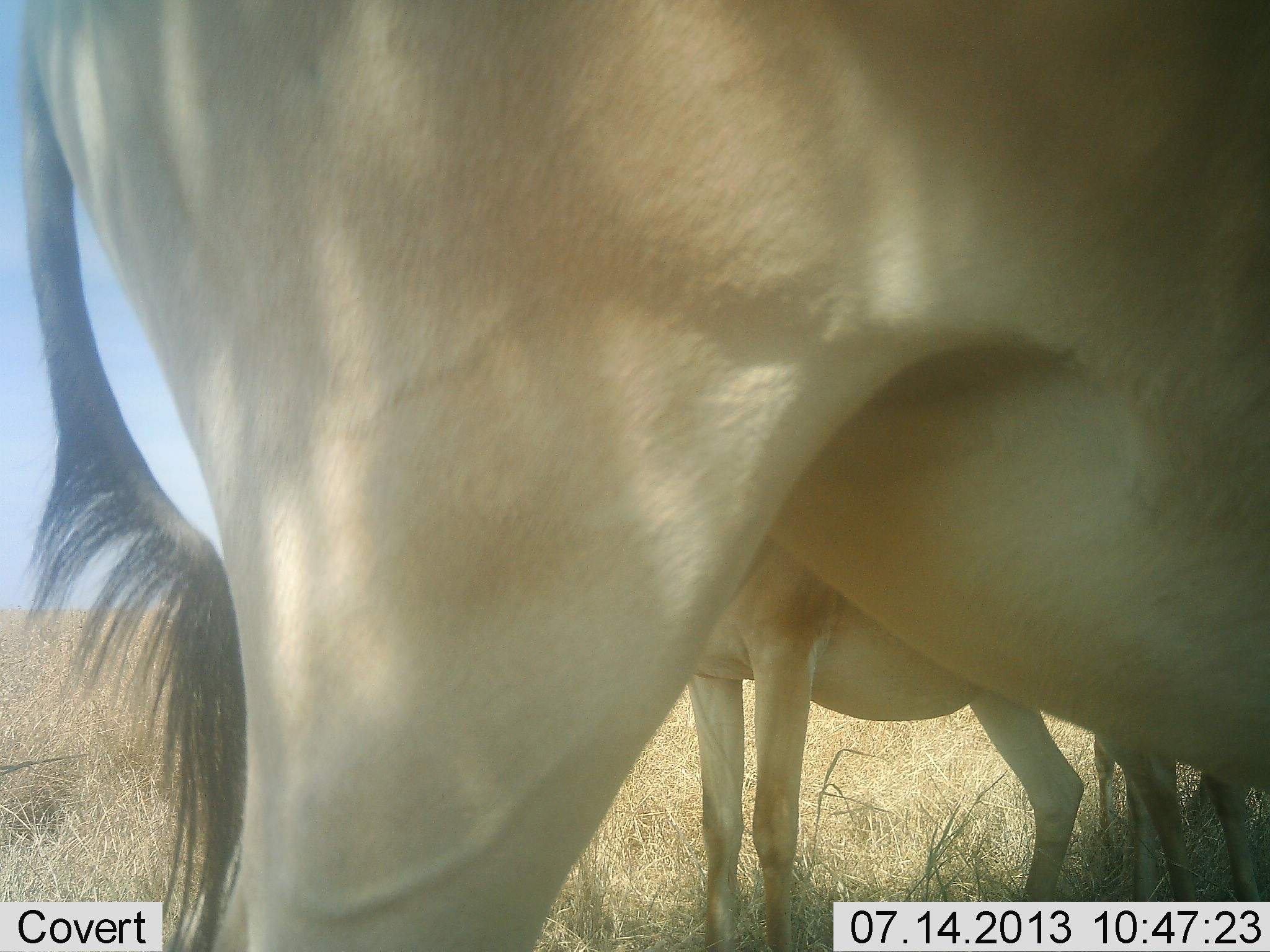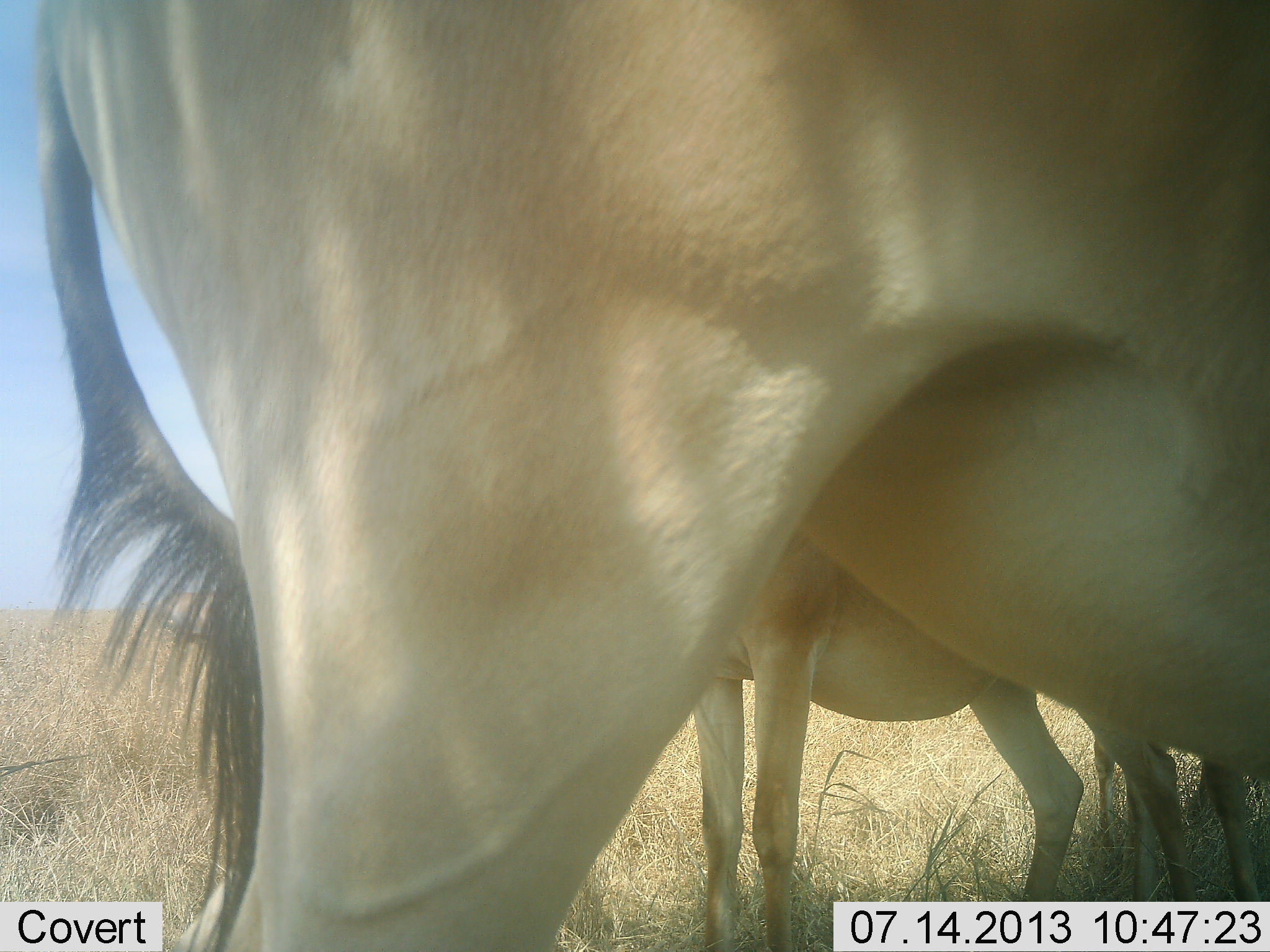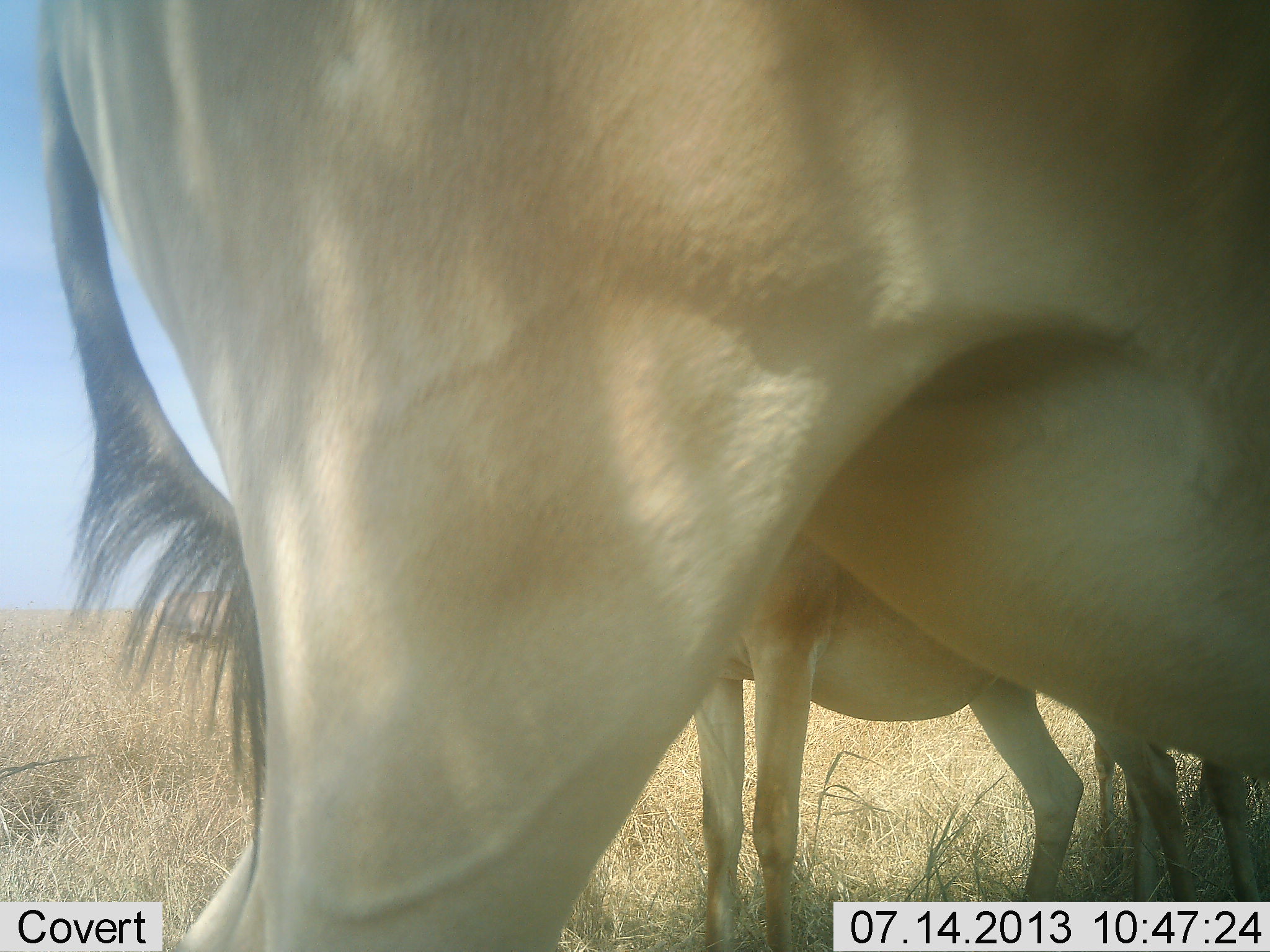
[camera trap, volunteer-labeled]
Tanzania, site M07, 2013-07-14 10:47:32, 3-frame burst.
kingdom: Animalia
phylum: Chordata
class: Mammalia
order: Artiodactyla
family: Bovidae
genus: Alcelaphus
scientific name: Alcelaphus buselaphus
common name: hartebeest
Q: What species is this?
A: Hartebeest (Alcelaphus buselaphus).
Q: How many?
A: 3.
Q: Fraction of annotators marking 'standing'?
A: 100%.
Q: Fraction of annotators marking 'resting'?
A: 0%.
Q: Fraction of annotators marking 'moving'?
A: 0%.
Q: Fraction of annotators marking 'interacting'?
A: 0%.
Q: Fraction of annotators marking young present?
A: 33%.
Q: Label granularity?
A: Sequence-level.